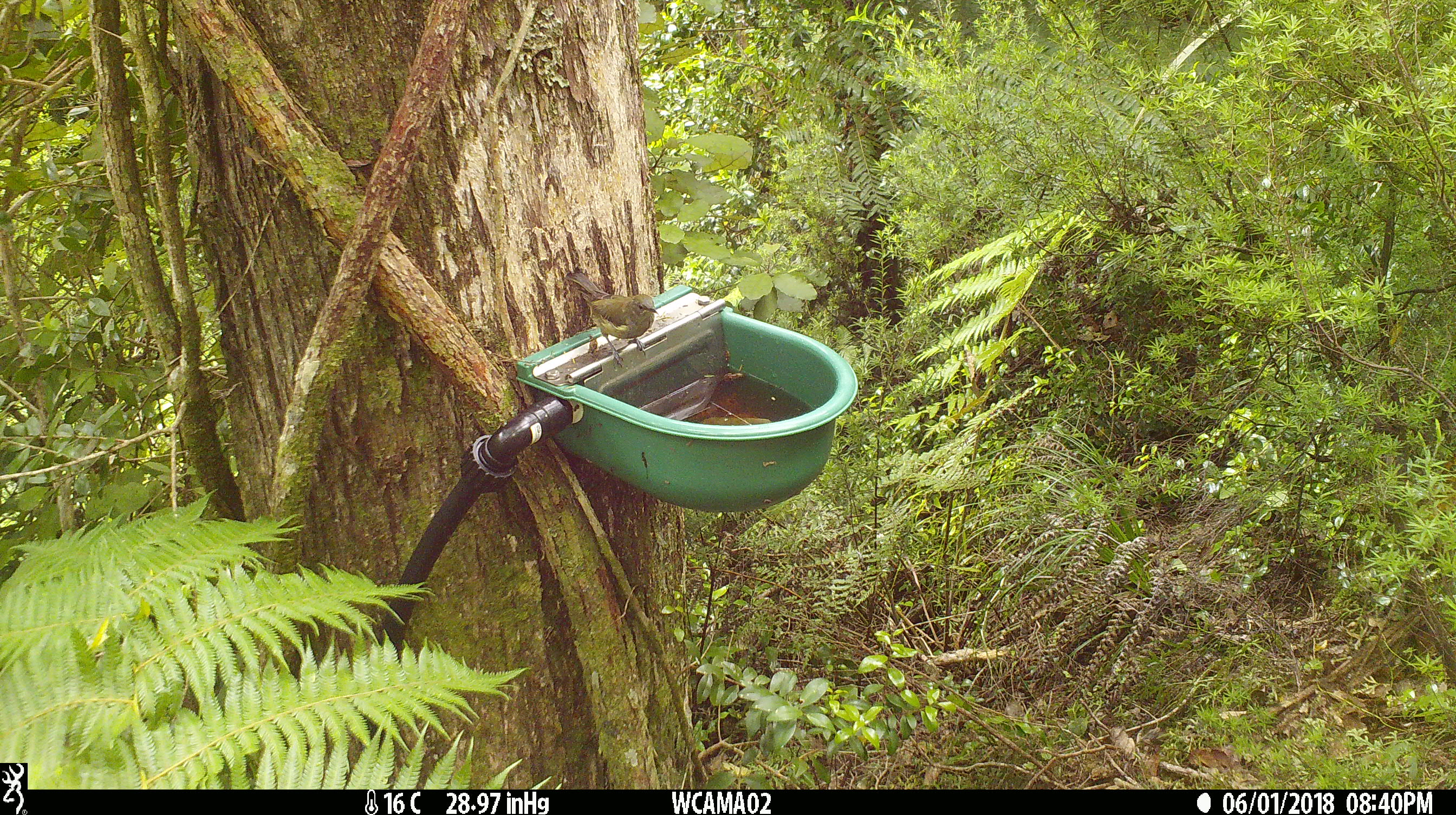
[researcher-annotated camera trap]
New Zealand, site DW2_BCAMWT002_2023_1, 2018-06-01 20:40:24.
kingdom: Animalia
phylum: Chordata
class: Aves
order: Passeriformes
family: Meliphagidae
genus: Anthornis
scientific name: Anthornis melanura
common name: new zealand bellbird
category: bellbird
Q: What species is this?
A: Bellbird (new zealand bellbird) (Anthornis melanura).